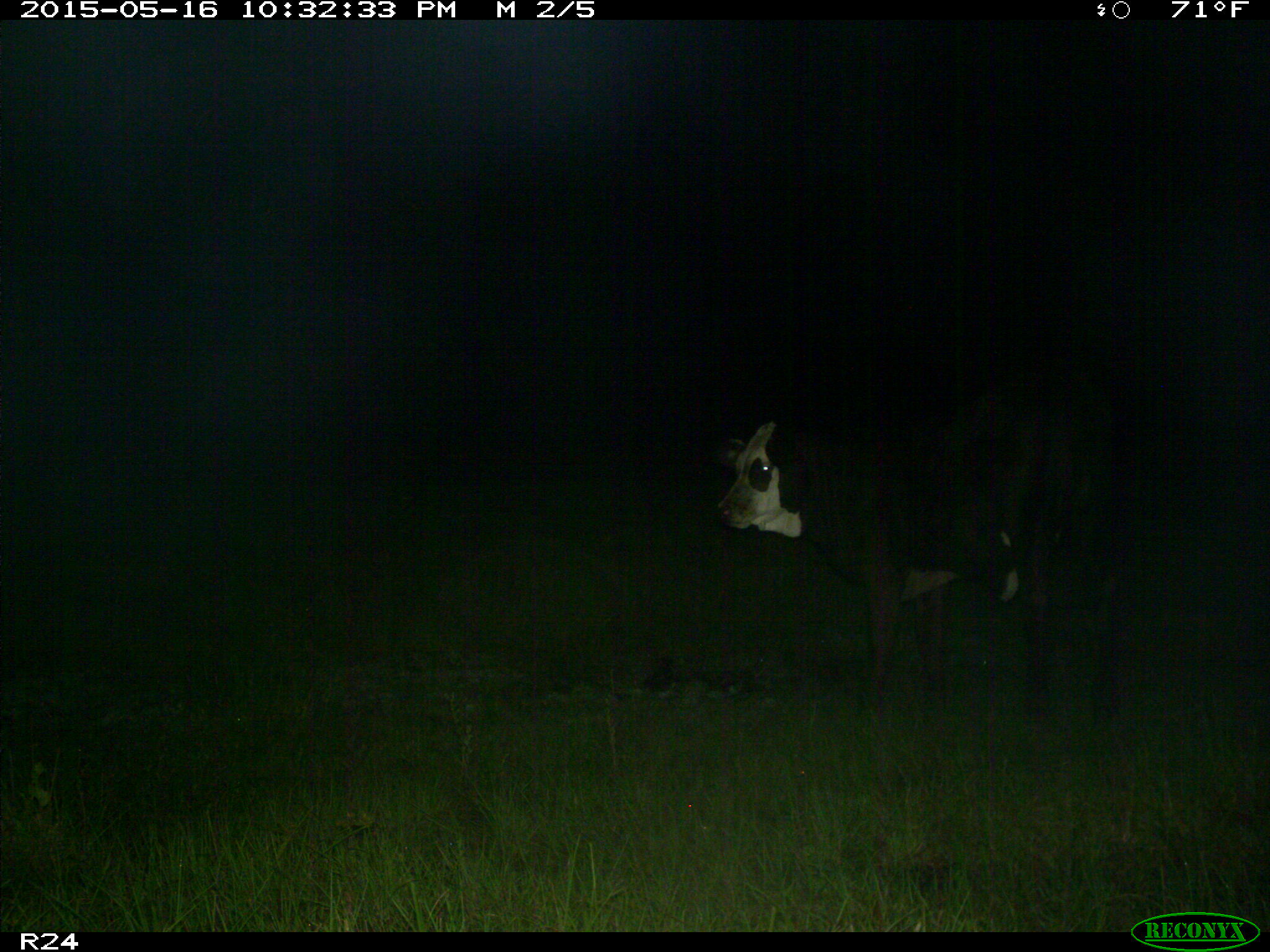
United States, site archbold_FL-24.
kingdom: Animalia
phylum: Chordata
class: Mammalia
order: Artiodactyla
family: Bovidae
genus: Bos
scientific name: Bos taurus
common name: domestic cow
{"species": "Bos taurus (domestic cow)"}